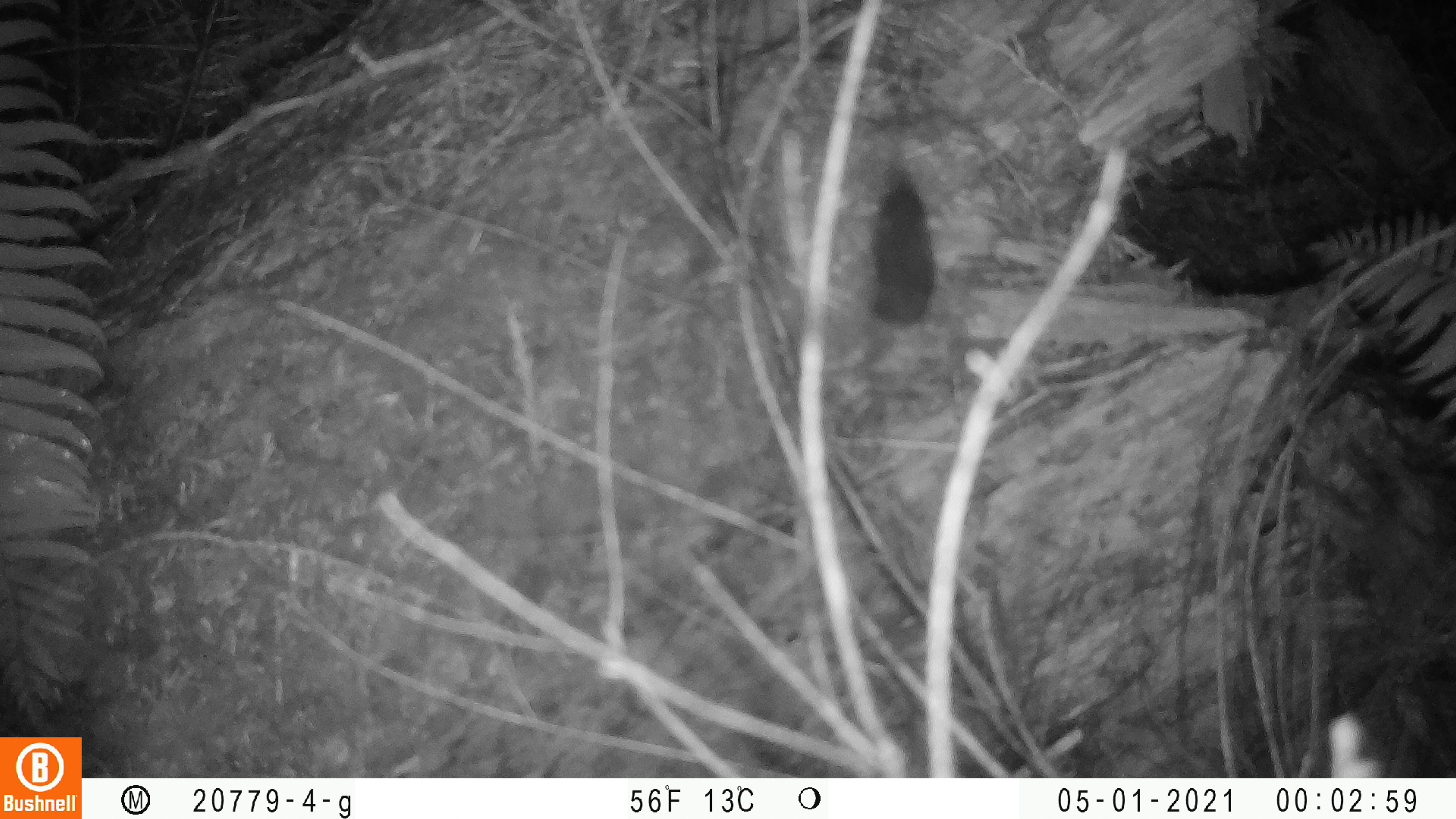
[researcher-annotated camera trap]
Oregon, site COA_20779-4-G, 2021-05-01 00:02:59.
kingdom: Animalia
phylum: Chordata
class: Mammalia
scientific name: Mammalia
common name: small mammal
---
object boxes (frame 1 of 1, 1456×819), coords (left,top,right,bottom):
small mammal: (837,145,1004,421)